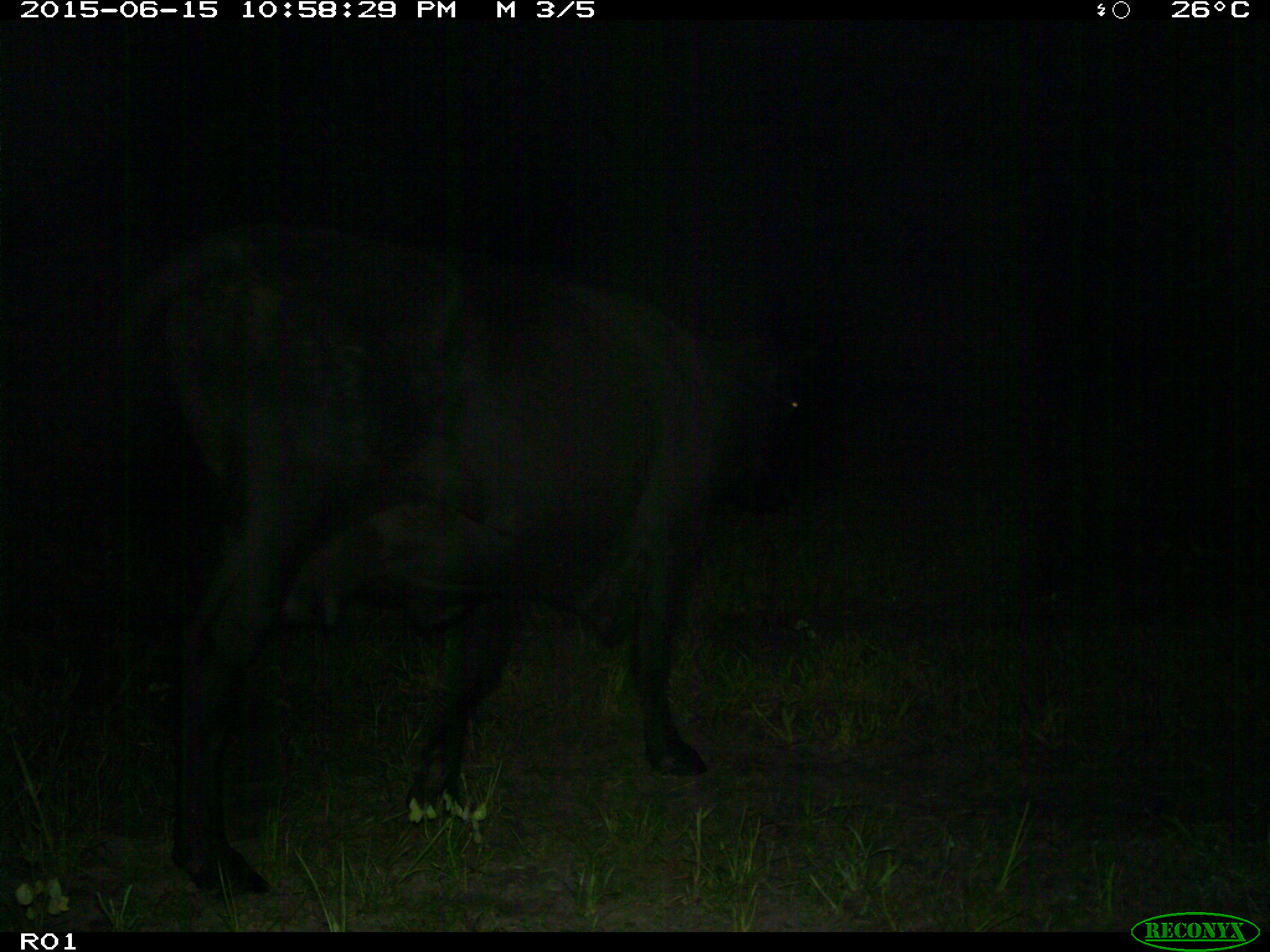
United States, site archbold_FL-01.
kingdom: Animalia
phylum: Chordata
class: Mammalia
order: Artiodactyla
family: Bovidae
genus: Bos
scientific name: Bos taurus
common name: domestic cow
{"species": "Bos taurus (domestic cow)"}